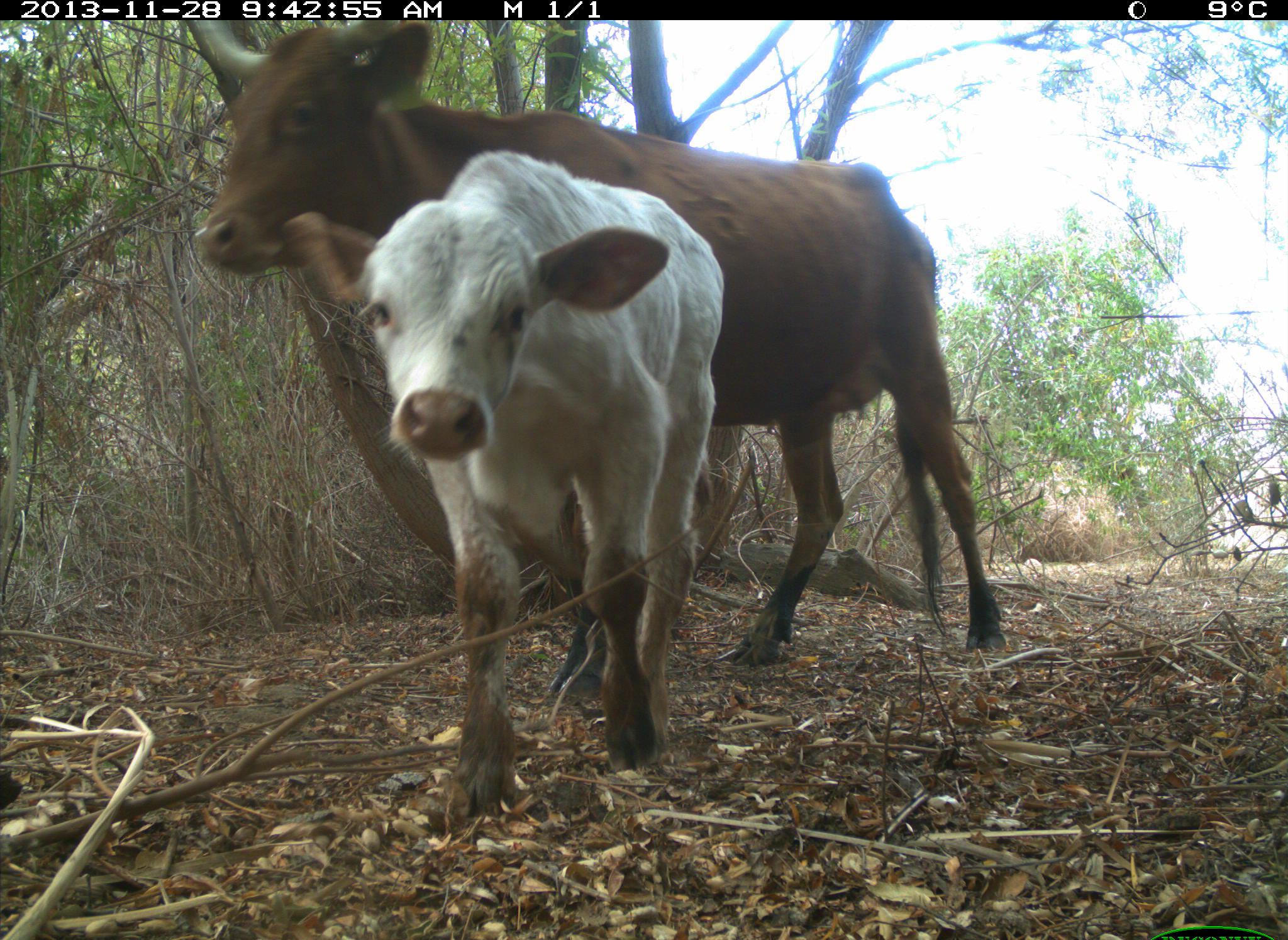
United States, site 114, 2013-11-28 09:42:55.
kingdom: Animalia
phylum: Chordata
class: Mammalia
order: Artiodactyla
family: Bovidae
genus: Bos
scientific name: Bos taurus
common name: cow